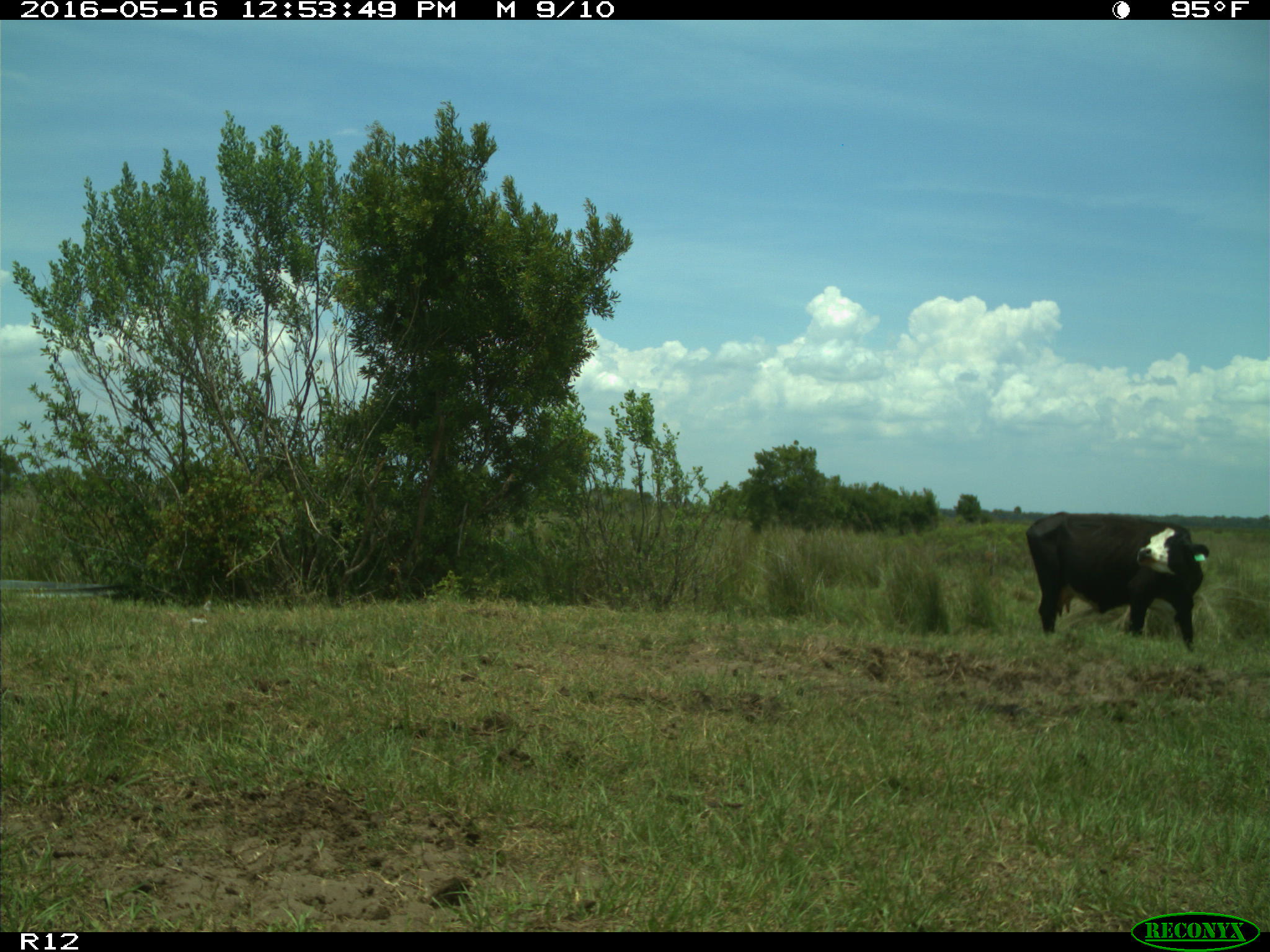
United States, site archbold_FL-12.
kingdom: Animalia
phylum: Chordata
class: Mammalia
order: Artiodactyla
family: Bovidae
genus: Bos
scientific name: Bos taurus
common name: domestic cow